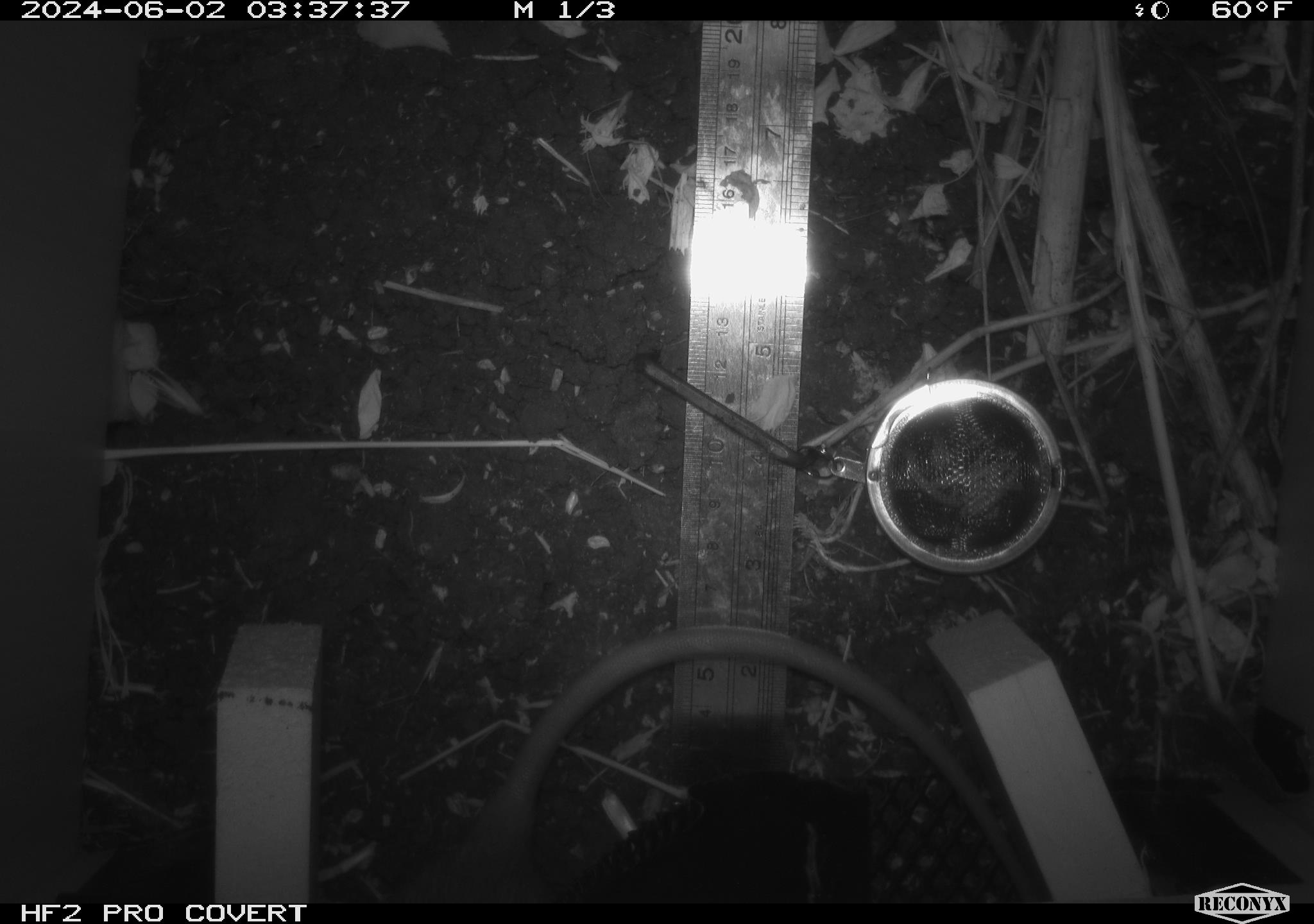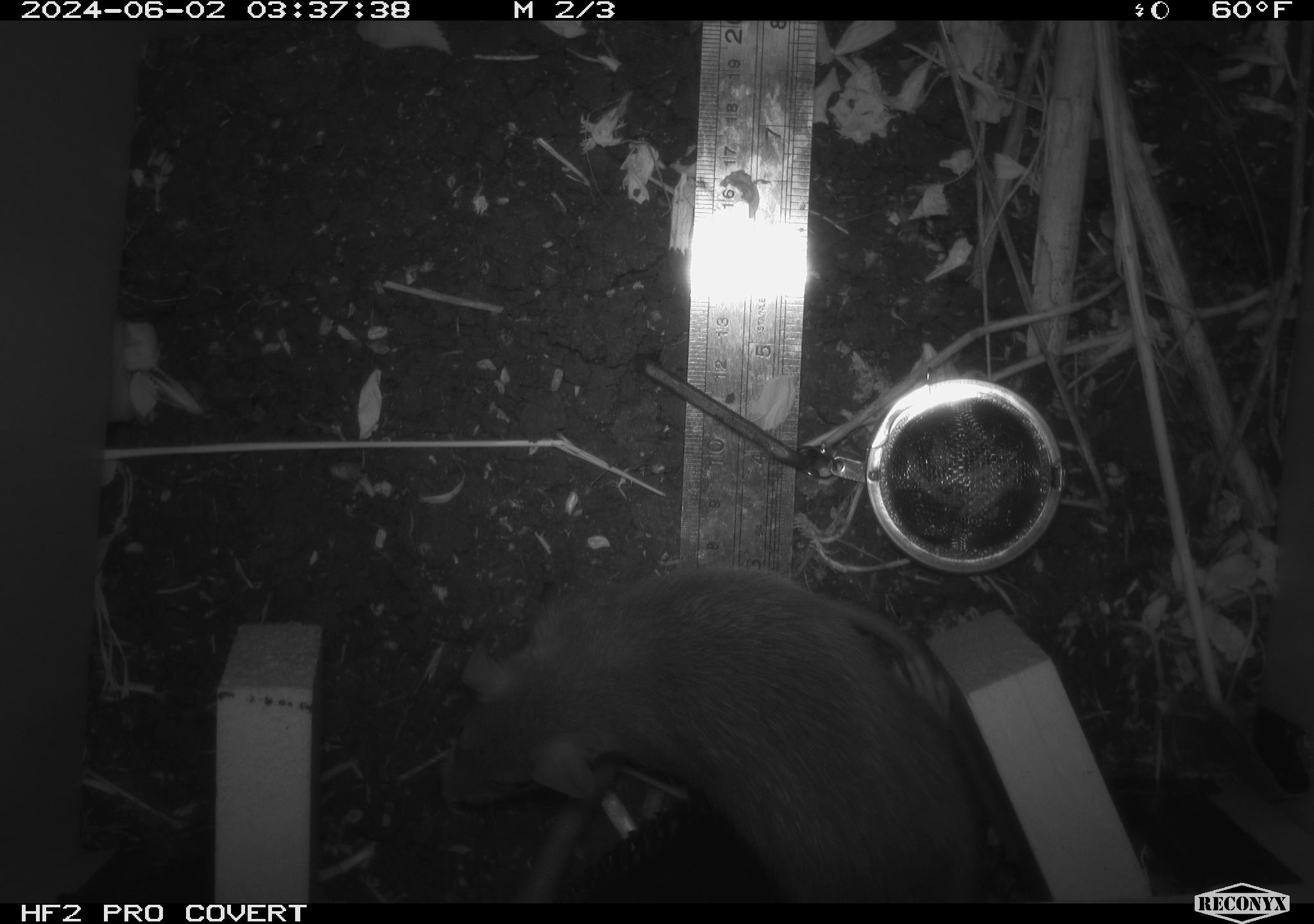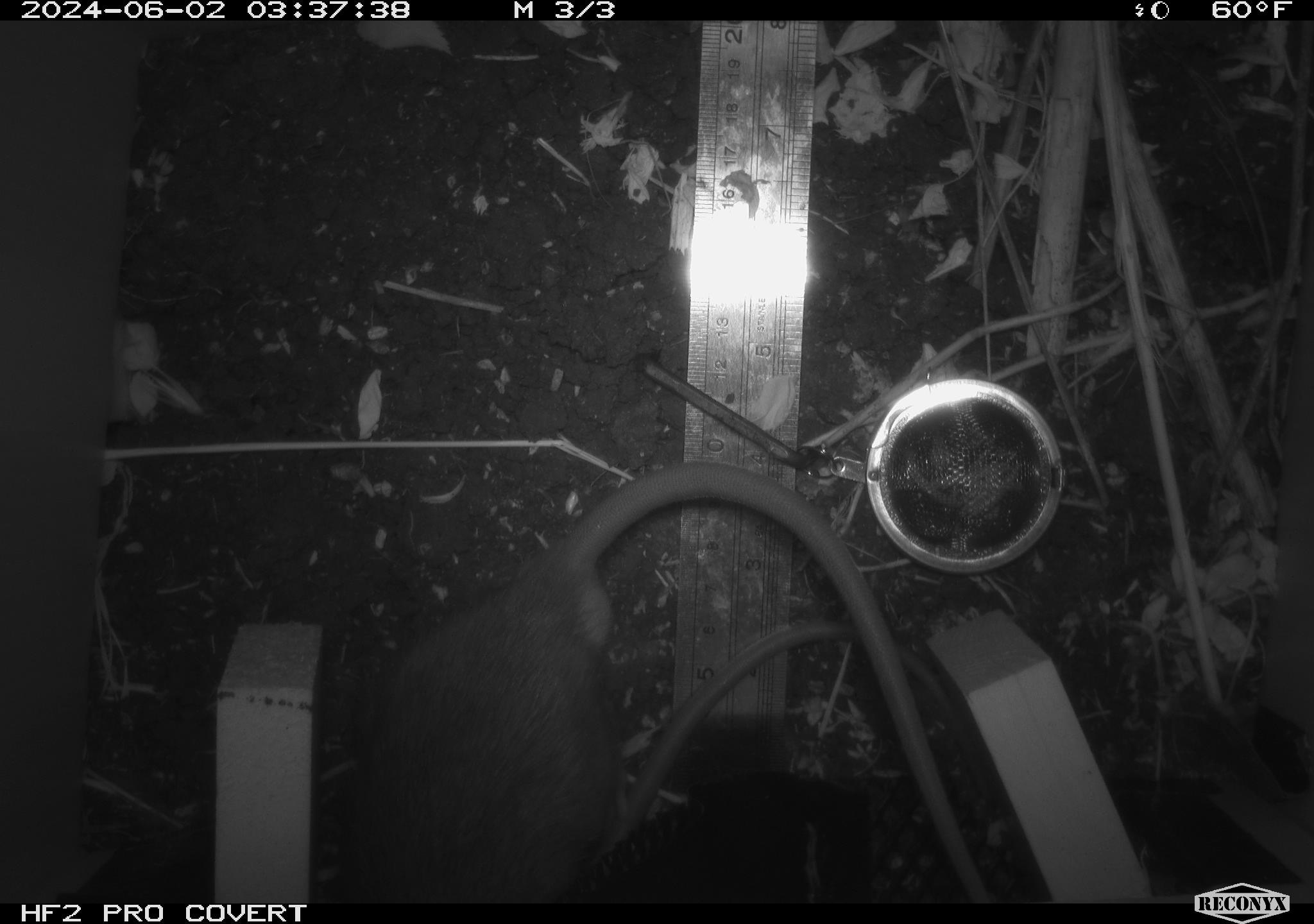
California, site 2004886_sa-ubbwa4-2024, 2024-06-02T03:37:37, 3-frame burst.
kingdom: Animalia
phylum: Chordata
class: Mammalia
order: Rodentia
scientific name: Rodentia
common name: woodrat or rat or mouse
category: woodrat or rat or mouse species